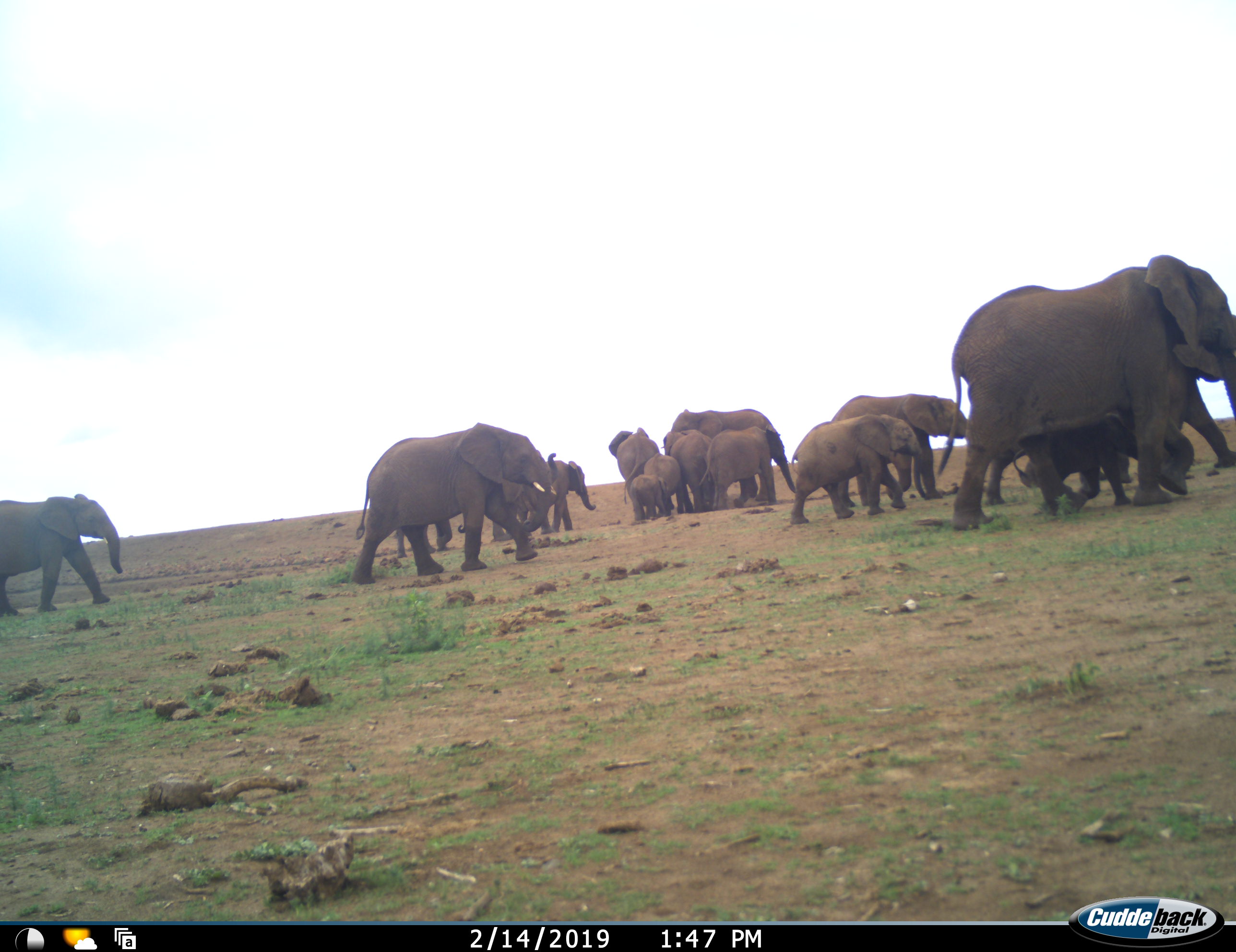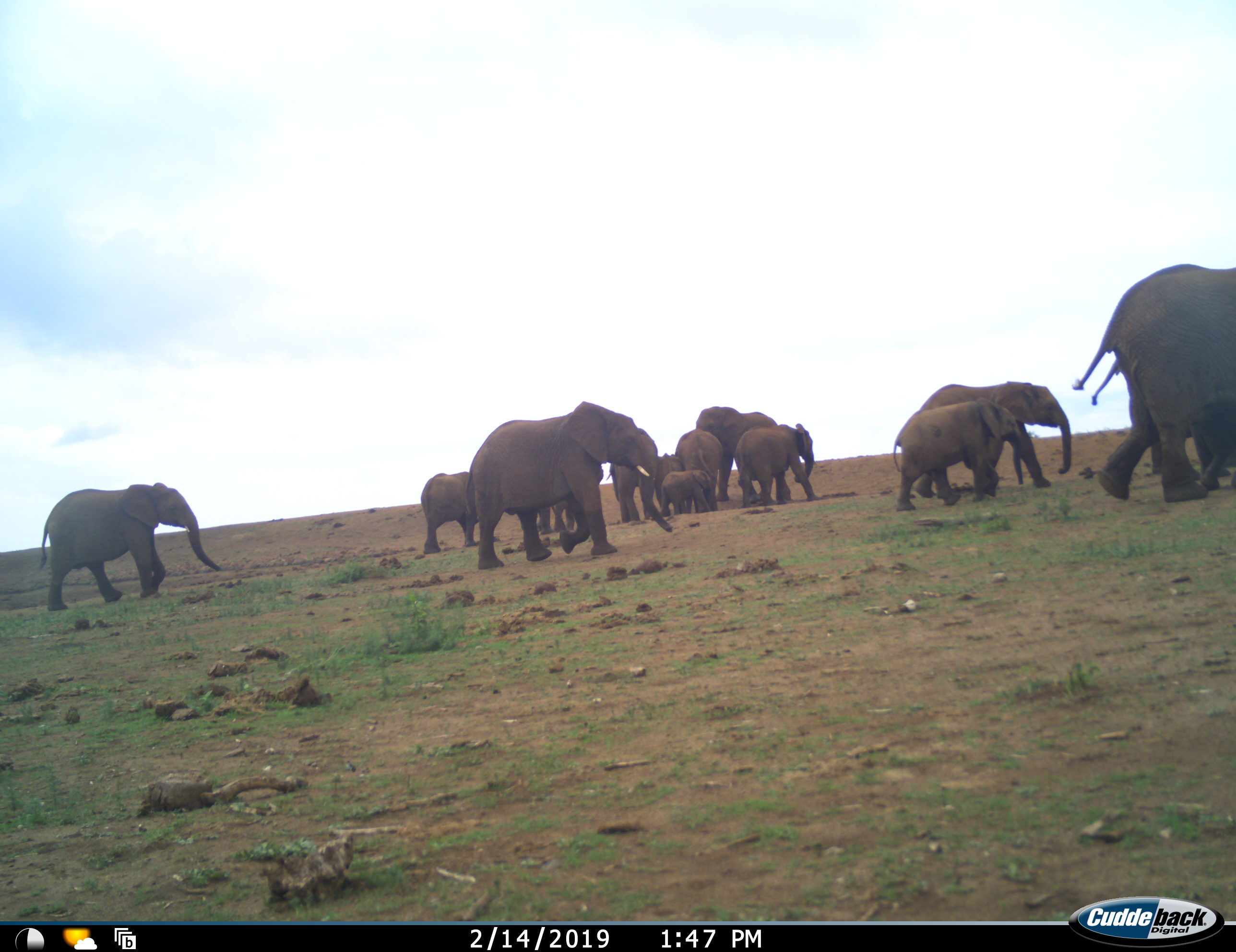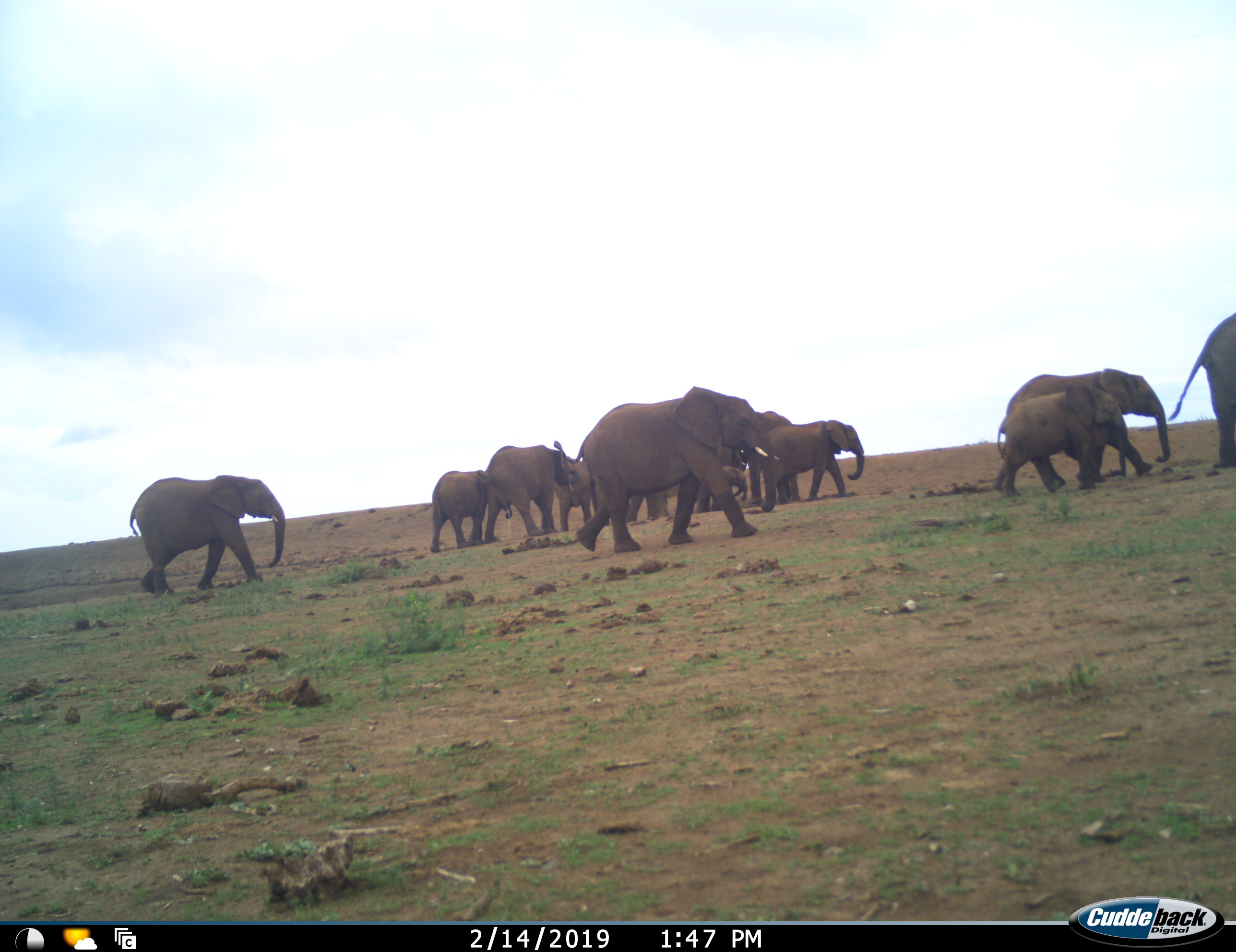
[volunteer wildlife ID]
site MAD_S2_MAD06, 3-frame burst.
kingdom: Animalia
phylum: Chordata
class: Mammalia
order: Proboscidea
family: Elephantidae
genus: Loxodonta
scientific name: Loxodonta africana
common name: african bush elephant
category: elephant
Elephant (african bush elephant) (Loxodonta africana), count 11-50. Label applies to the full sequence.